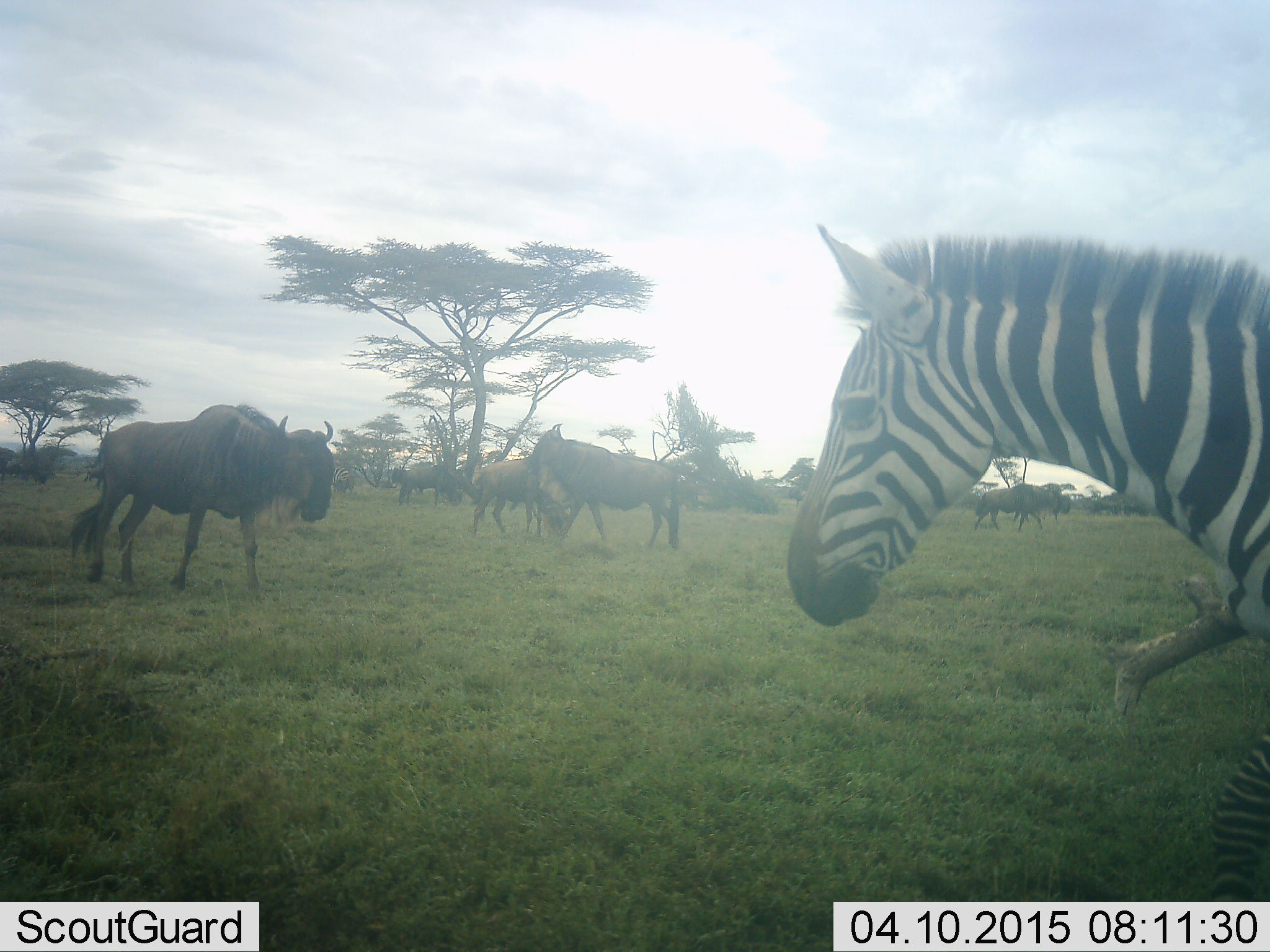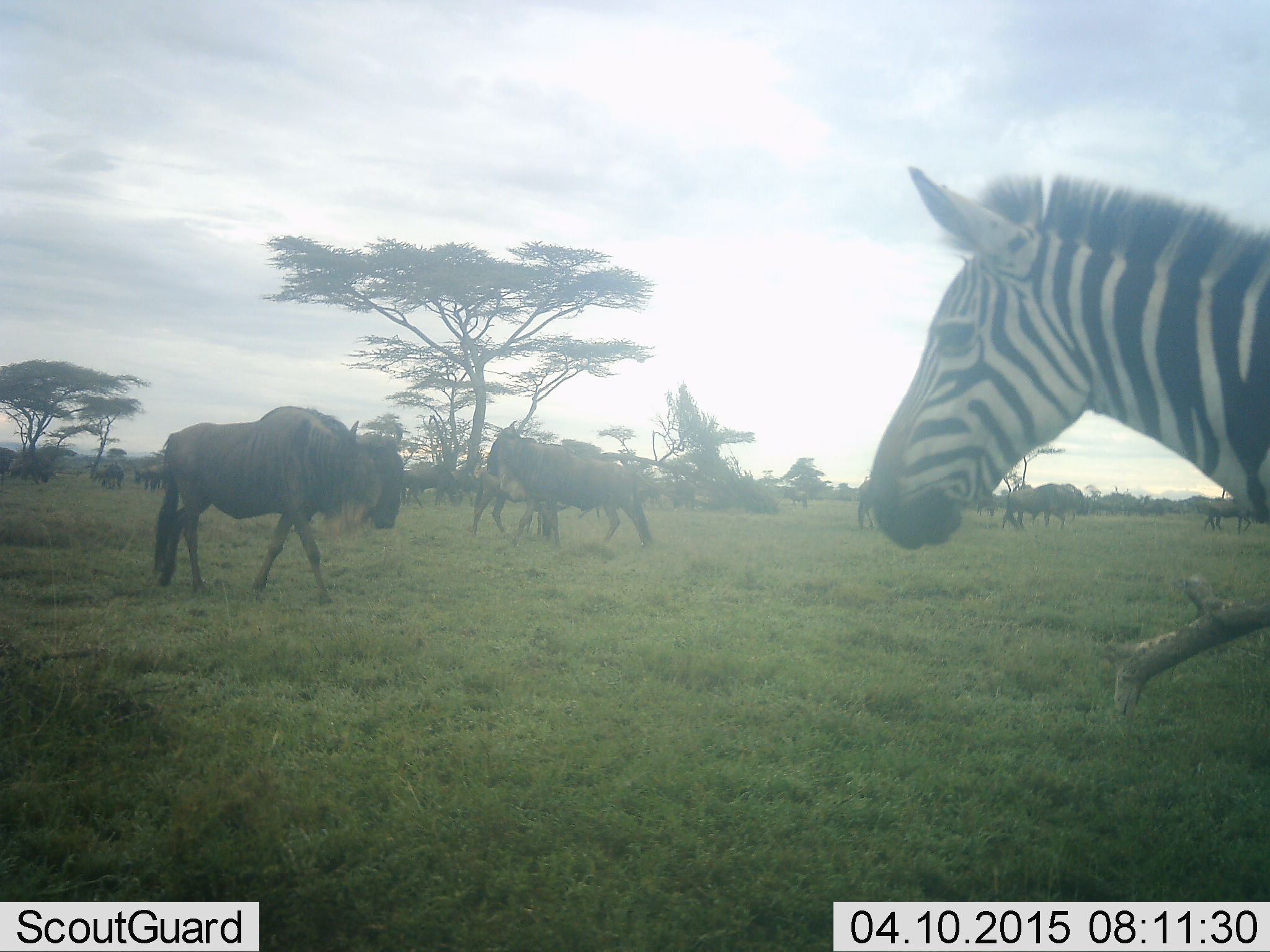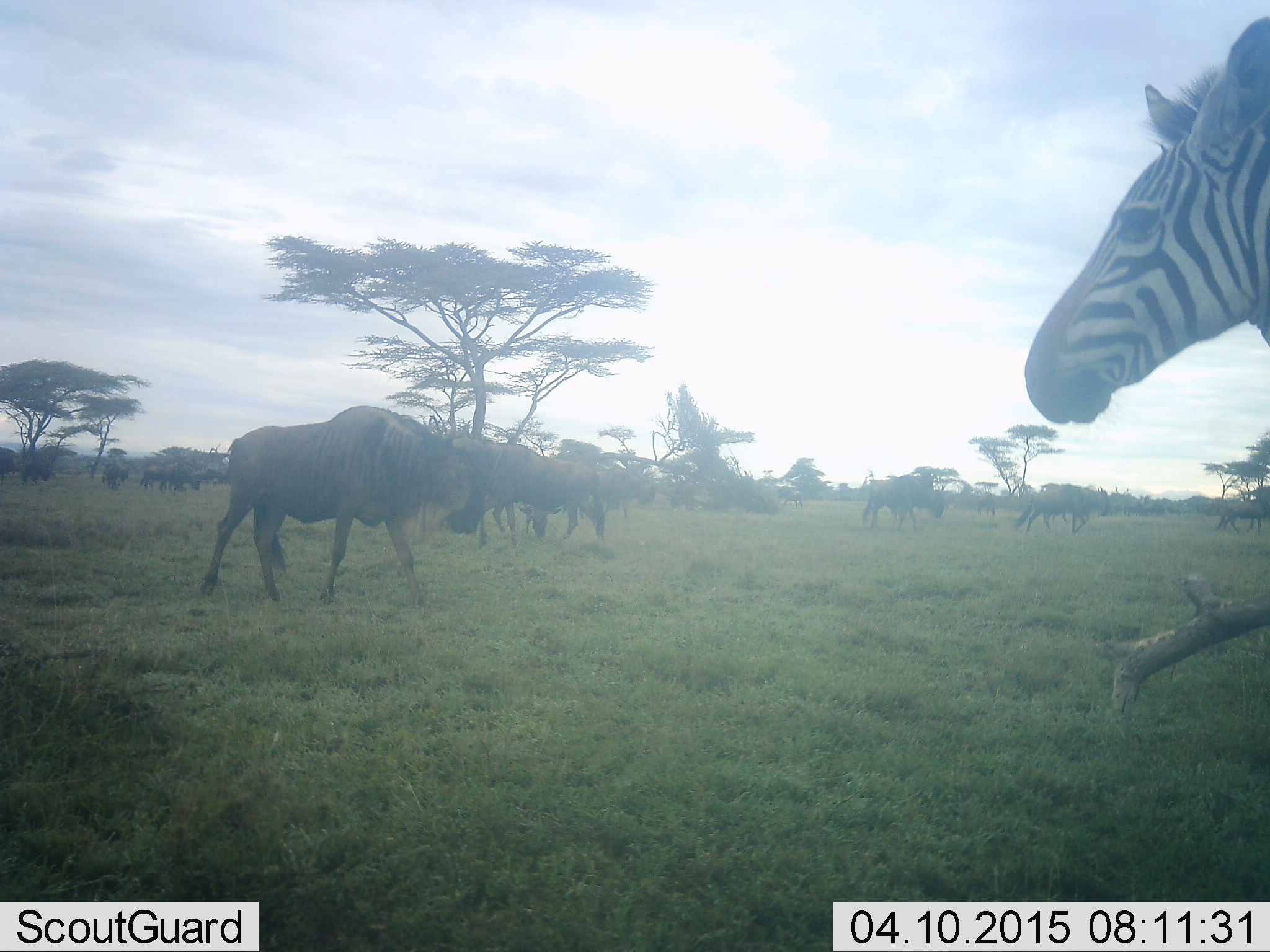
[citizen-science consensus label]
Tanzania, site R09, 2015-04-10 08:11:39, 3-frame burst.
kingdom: Animalia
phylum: Chordata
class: Mammalia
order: Artiodactyla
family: Bovidae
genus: Connochaetes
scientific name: Connochaetes taurinus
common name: blue wildebeest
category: wildebeest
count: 11-50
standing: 80%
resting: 0%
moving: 90%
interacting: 0%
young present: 0%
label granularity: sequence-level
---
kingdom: Animalia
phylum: Chordata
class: Mammalia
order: Perissodactyla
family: Equidae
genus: Equus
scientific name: Equus quagga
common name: plains zebra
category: zebra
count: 1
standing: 30%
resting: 10%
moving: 60%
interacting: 0%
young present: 0%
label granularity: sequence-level